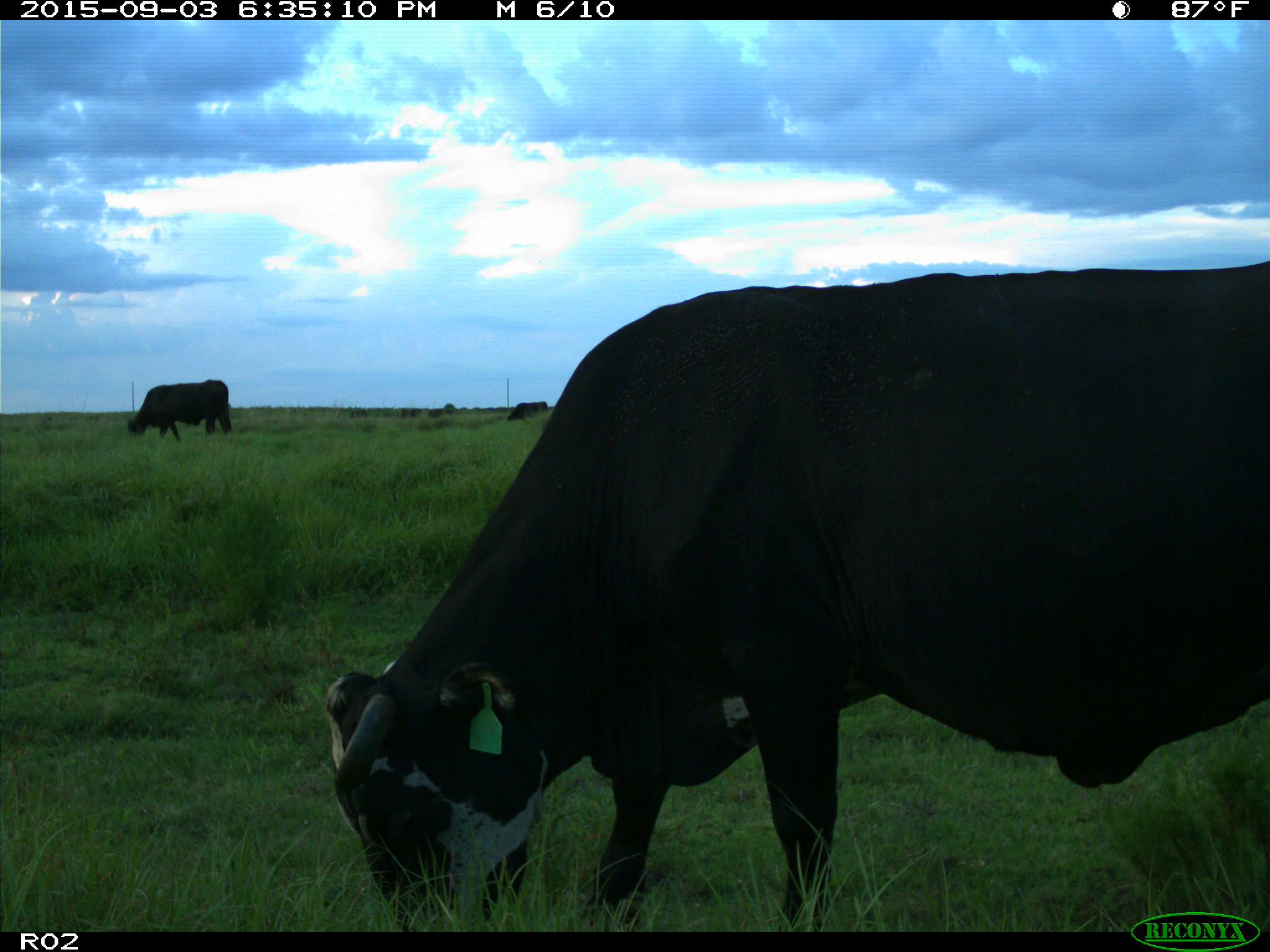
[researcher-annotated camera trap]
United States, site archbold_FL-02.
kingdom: Animalia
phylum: Chordata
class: Mammalia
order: Artiodactyla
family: Bovidae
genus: Bos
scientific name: Bos taurus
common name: domestic cow